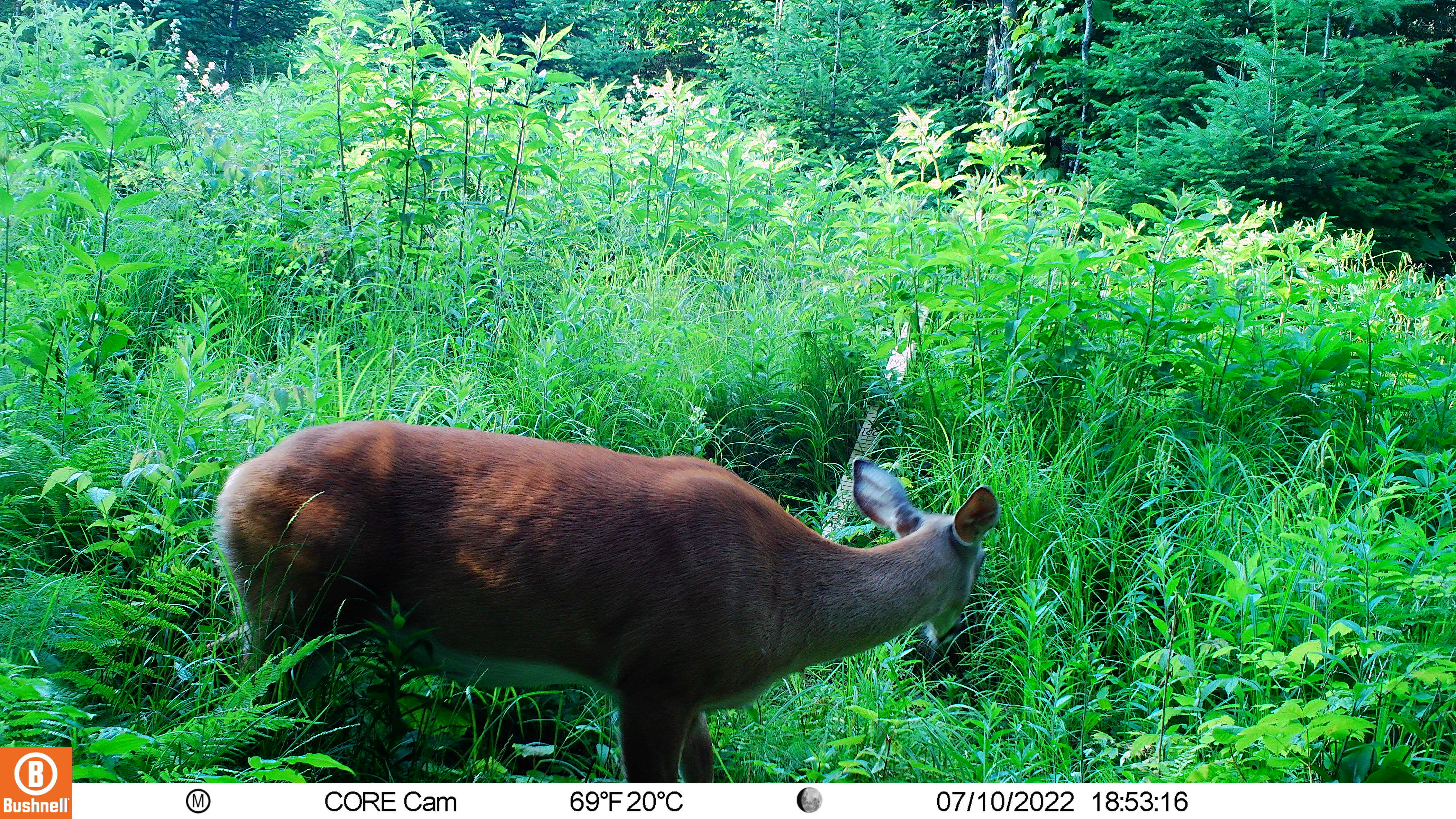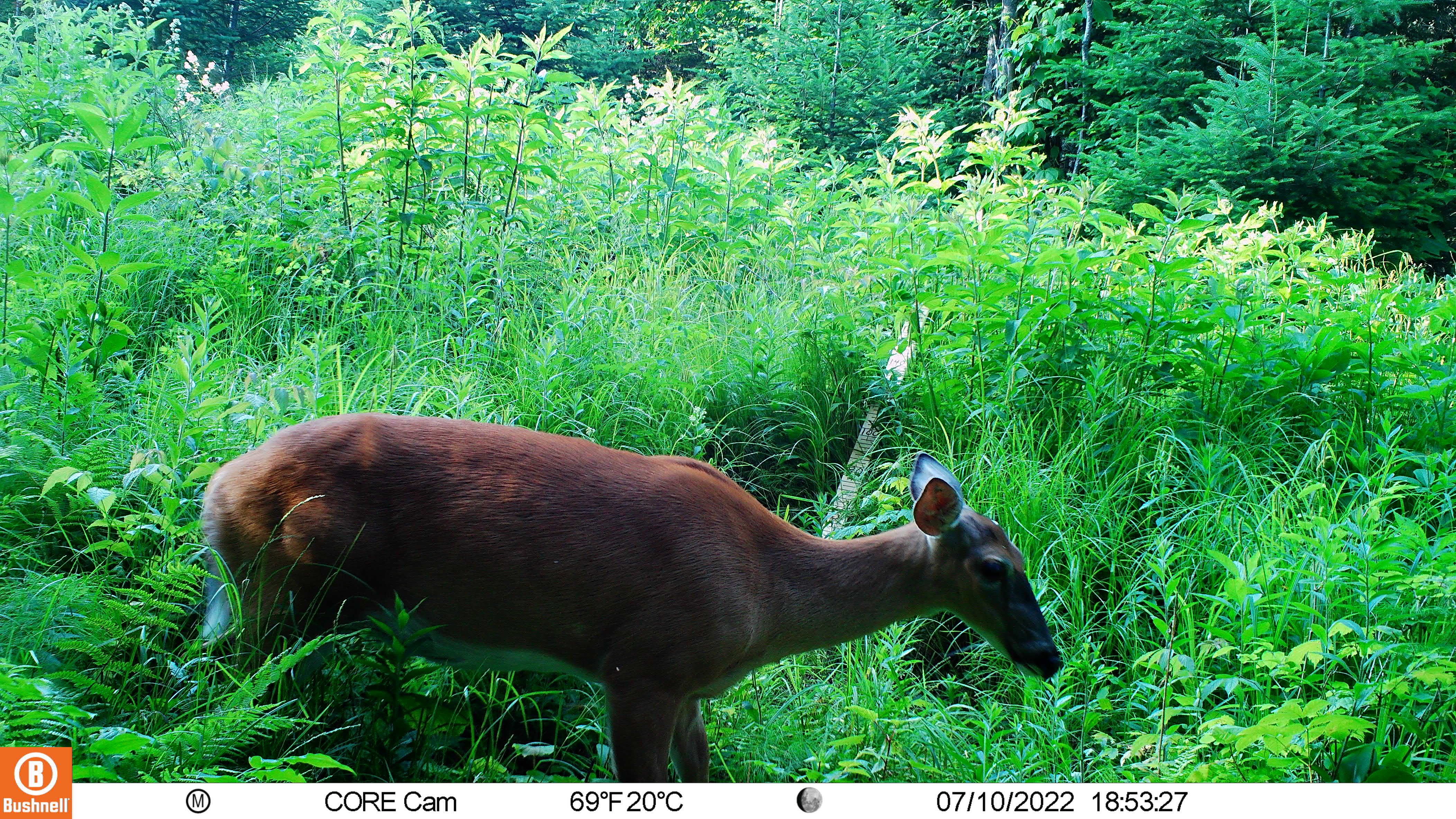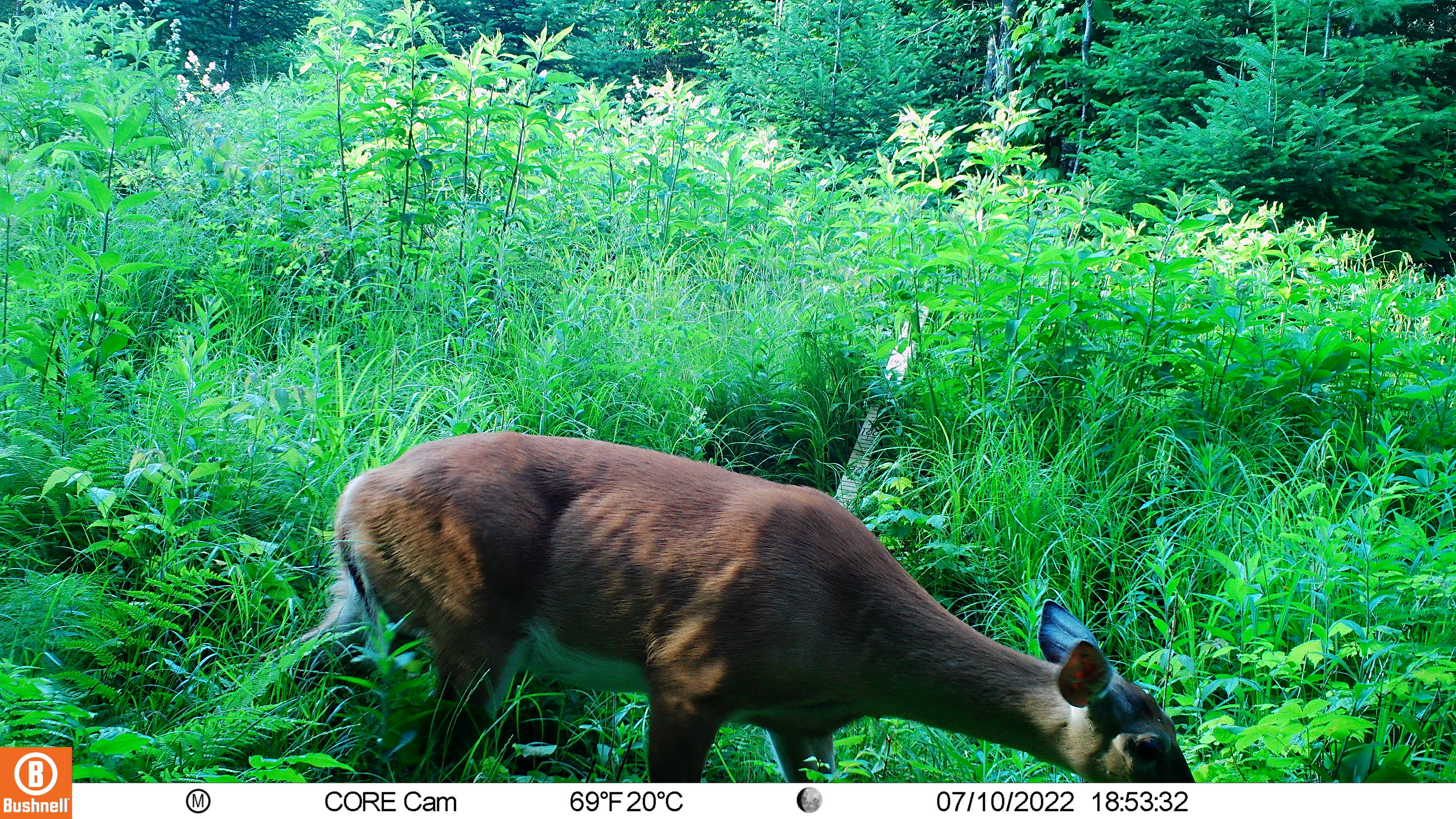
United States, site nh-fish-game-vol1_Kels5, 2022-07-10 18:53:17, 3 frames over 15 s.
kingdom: Animalia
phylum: Chordata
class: Mammalia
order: Artiodactyla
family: Cervidae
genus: Odocoileus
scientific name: Odocoileus virginianus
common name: white-tailed deer